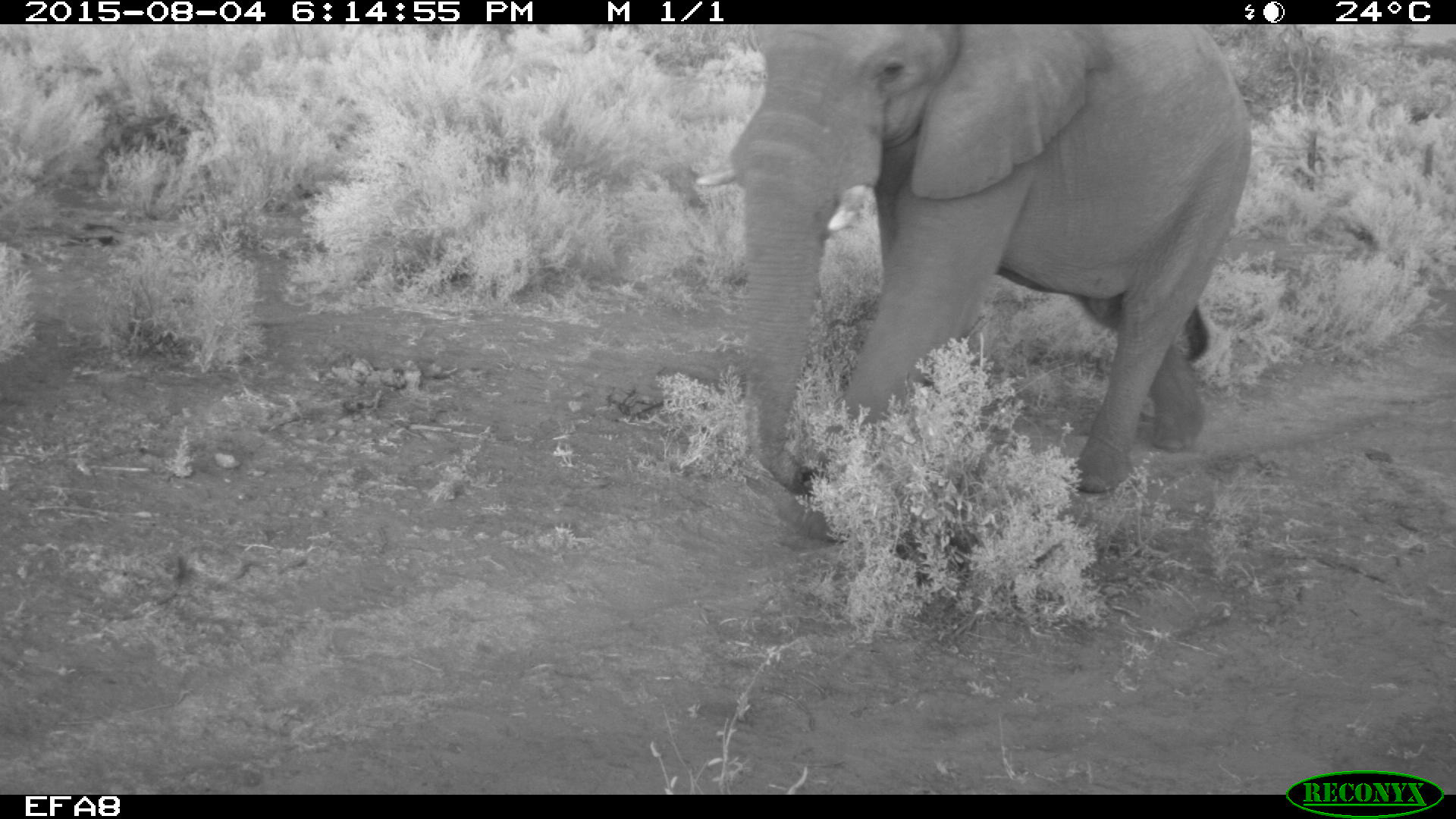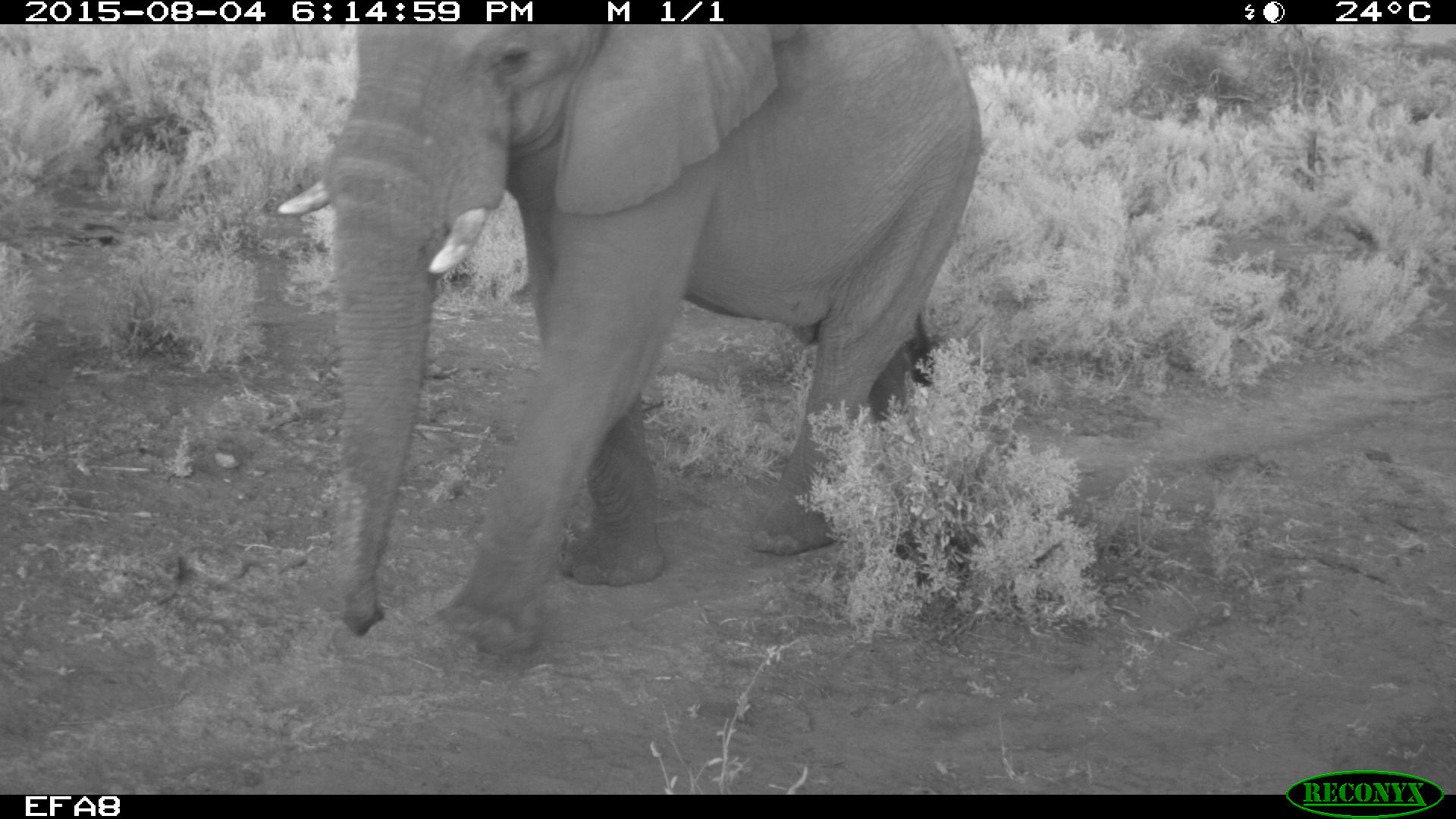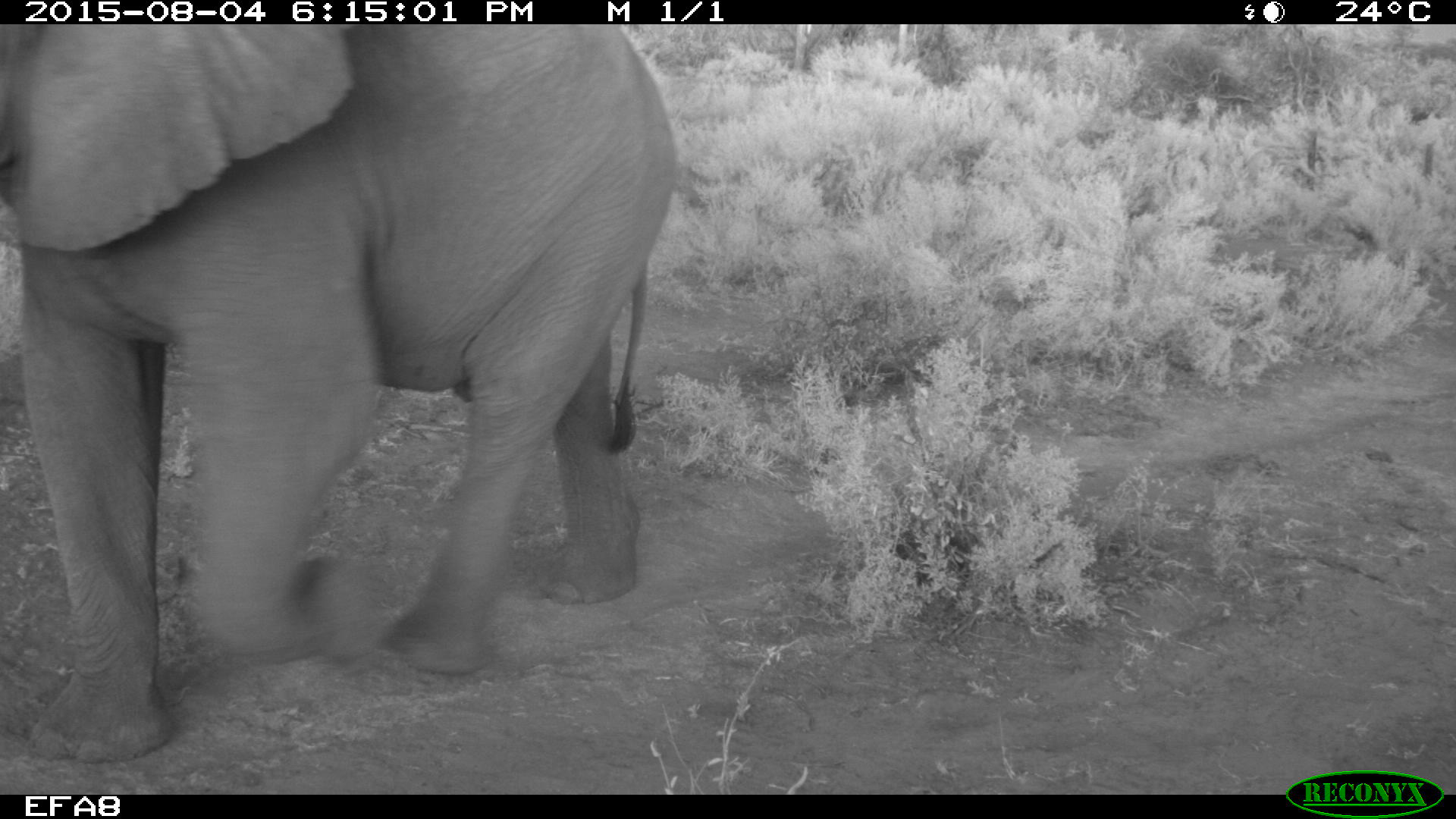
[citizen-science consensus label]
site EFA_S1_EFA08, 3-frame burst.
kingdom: Animalia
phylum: Chordata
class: Mammalia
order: Proboscidea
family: Elephantidae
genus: Loxodonta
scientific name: Loxodonta africana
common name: african bush elephant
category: elephant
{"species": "elephant (african bush elephant) (Loxodonta africana)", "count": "1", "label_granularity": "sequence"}